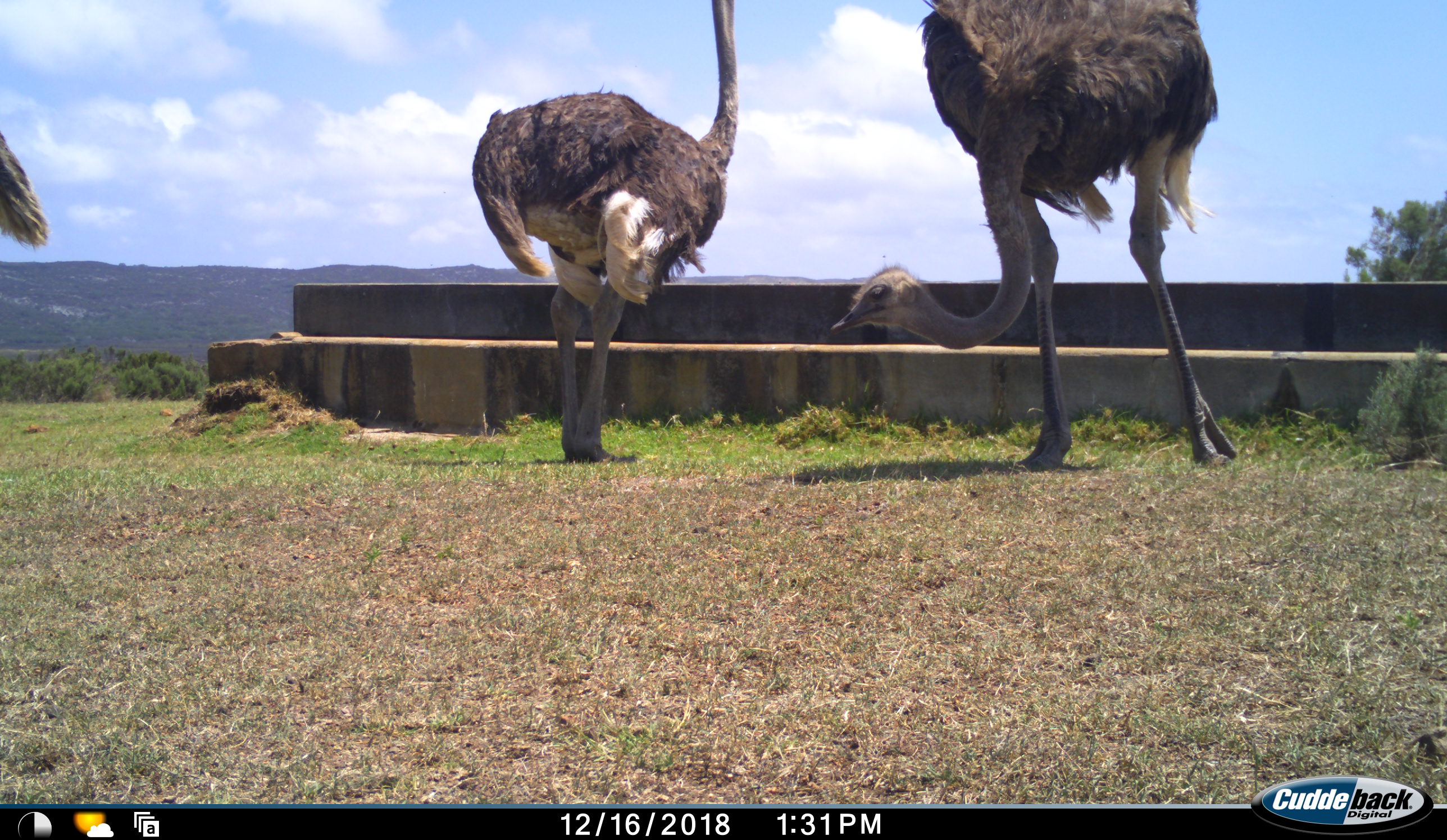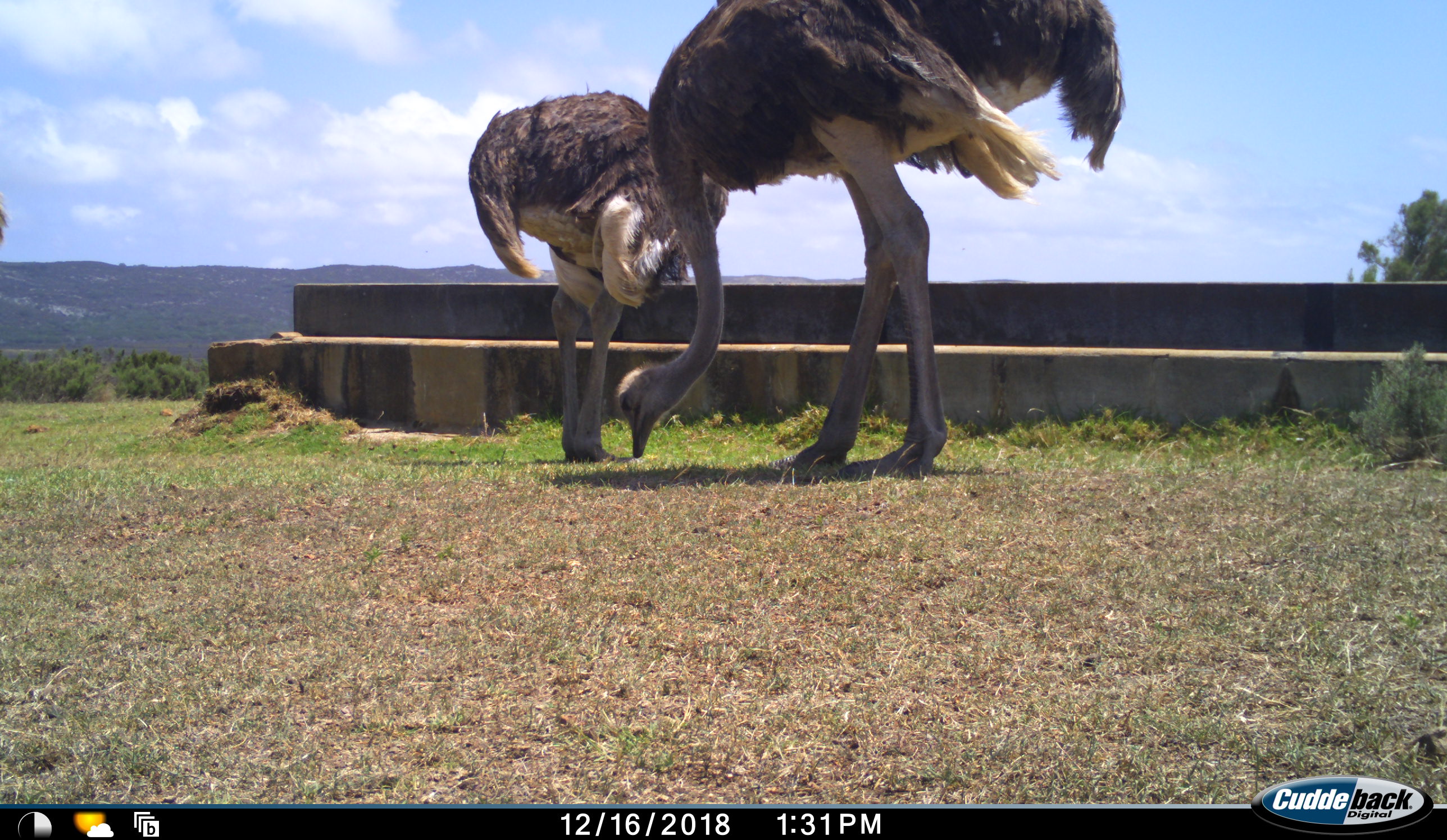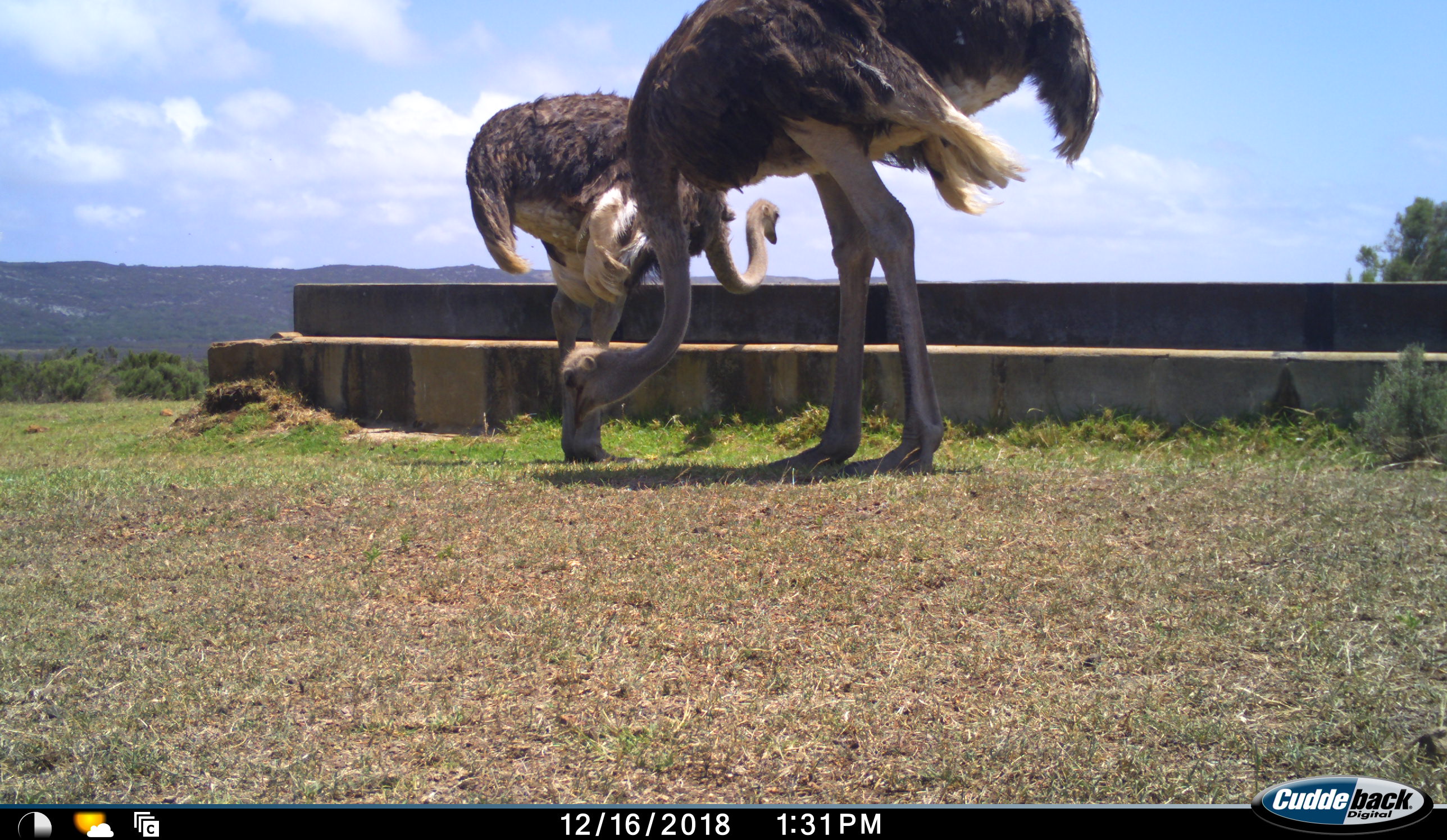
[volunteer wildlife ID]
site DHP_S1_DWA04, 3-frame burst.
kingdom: Animalia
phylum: Chordata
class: Aves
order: Struthioniformes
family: Struthionidae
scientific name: Struthionidae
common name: ostrich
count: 3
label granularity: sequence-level